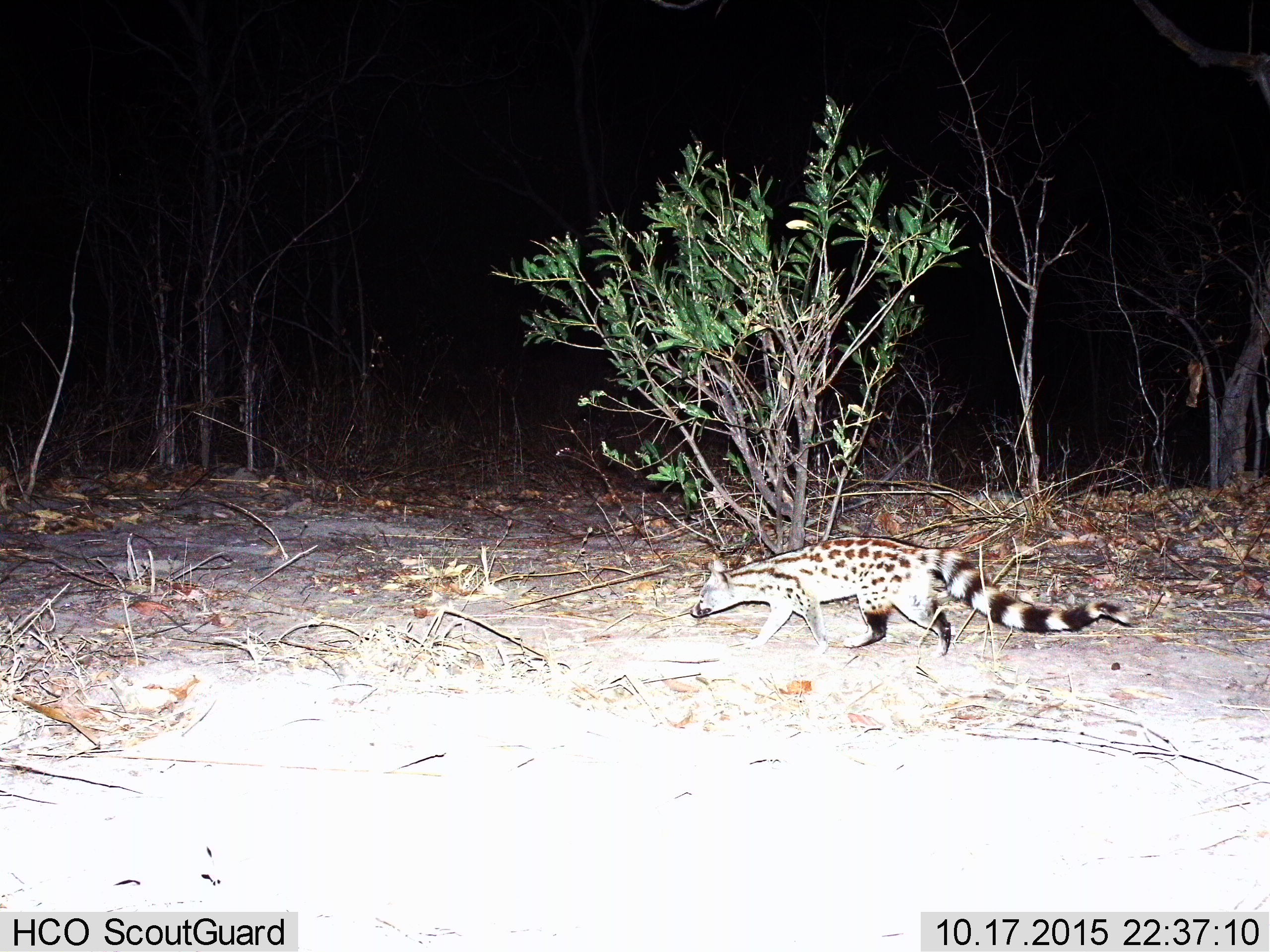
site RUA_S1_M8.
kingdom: Animalia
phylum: Chordata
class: Mammalia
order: Carnivora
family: Viverridae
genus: Genetta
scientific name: Genetta genetta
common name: small-spotted genet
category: genetcommonsmallspotted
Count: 1.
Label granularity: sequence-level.